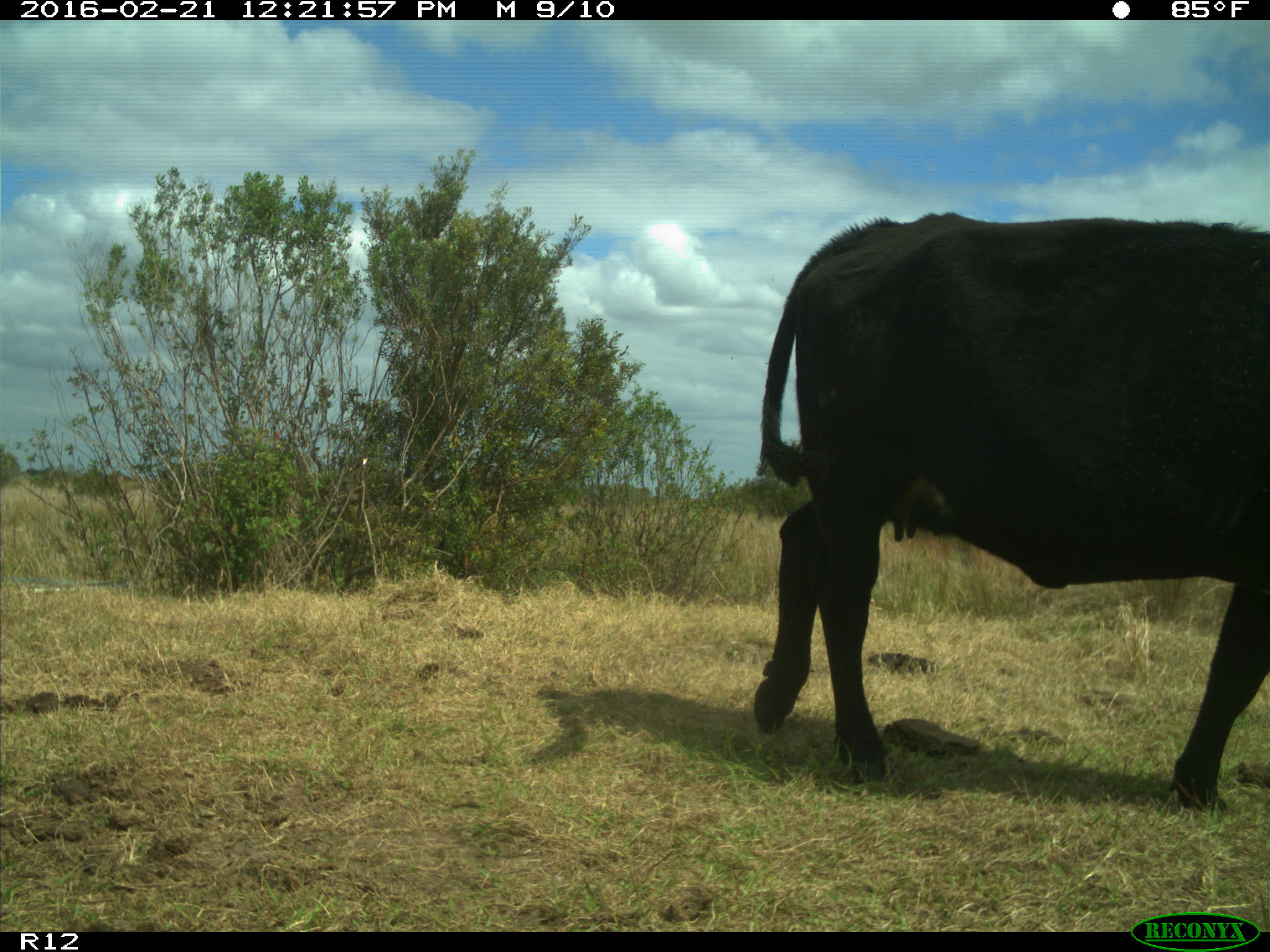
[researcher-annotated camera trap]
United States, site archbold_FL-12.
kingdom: Animalia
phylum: Chordata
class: Mammalia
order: Artiodactyla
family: Bovidae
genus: Bos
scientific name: Bos taurus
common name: domestic cow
Bos taurus (domestic cow).